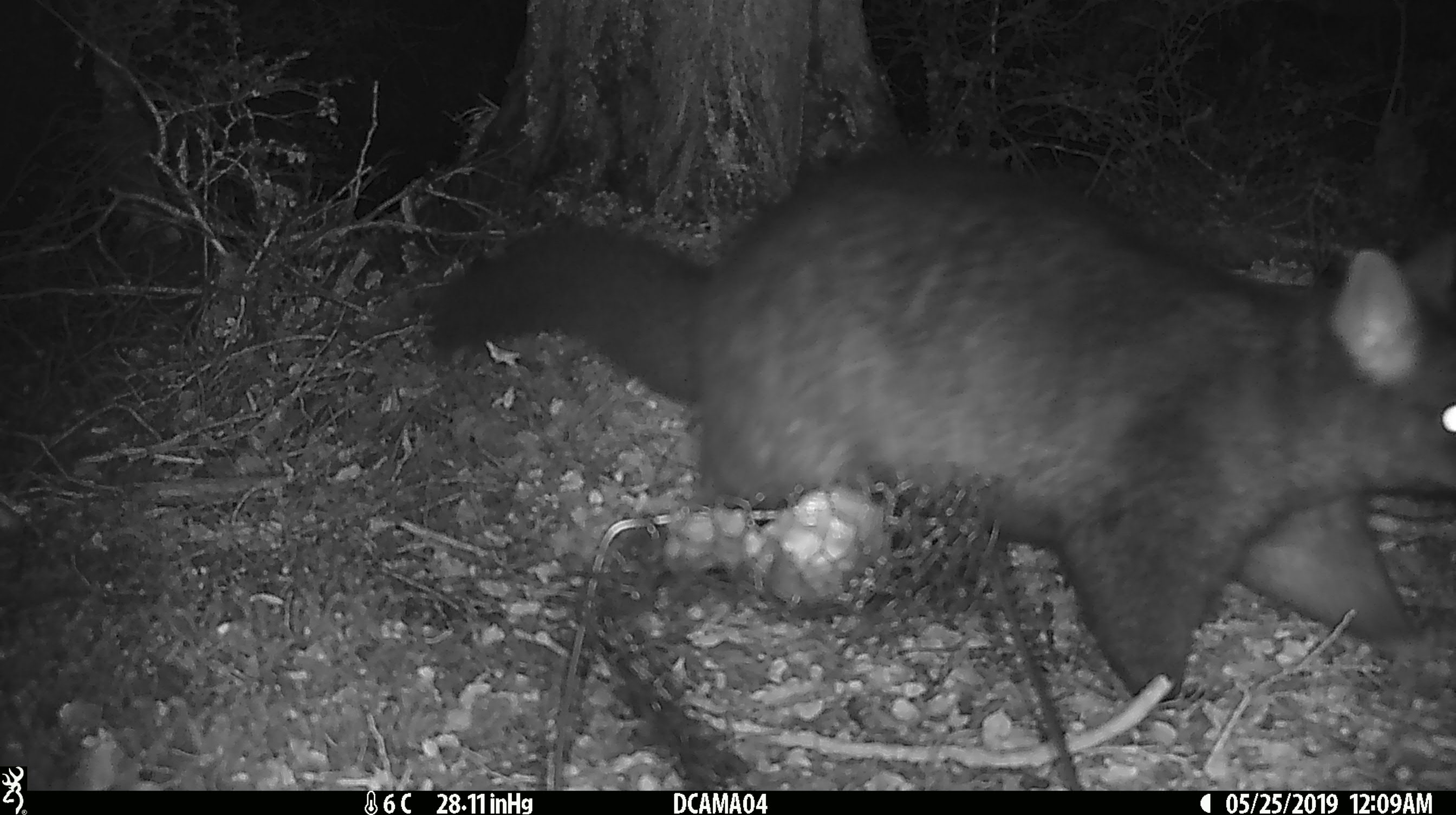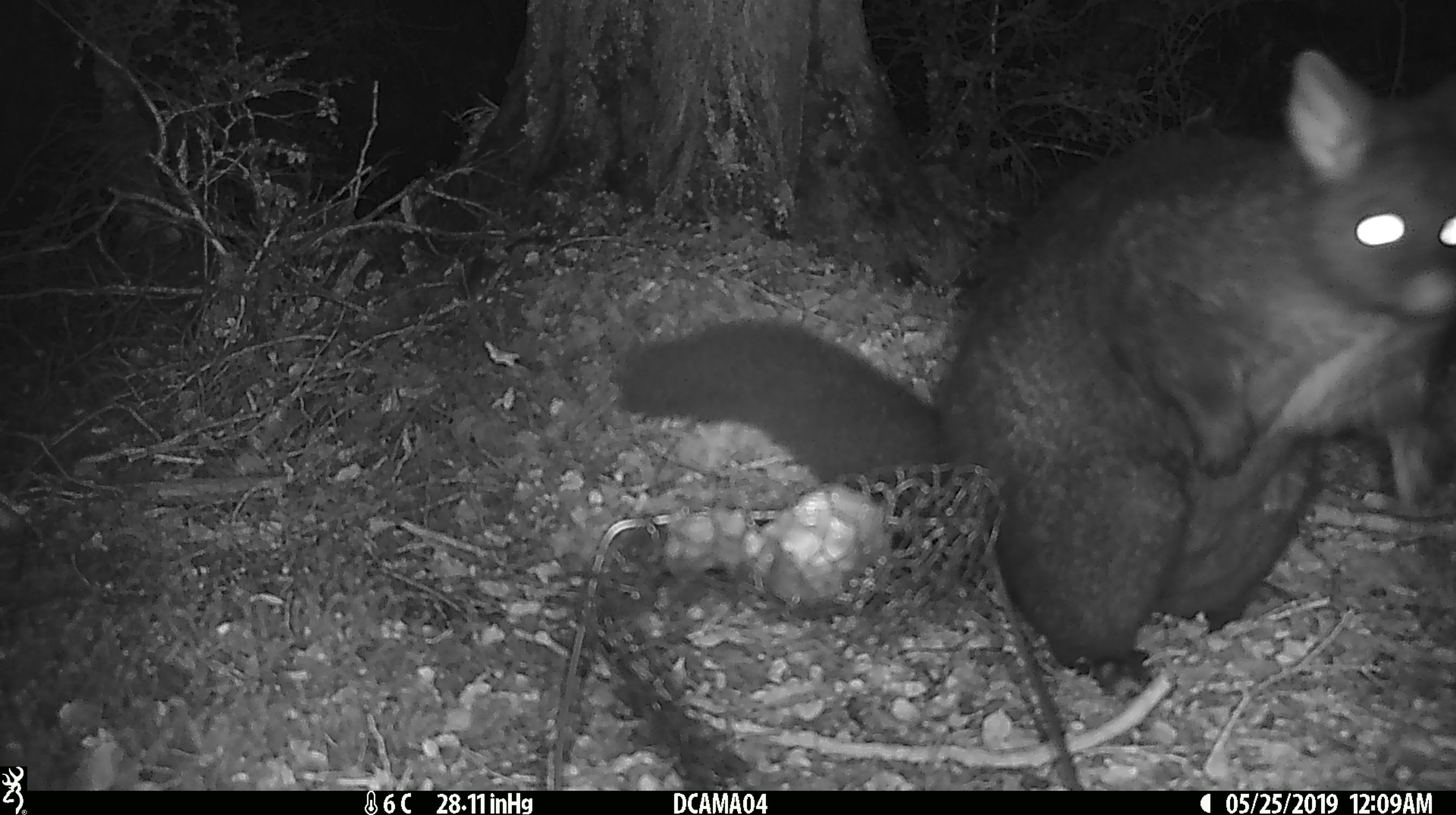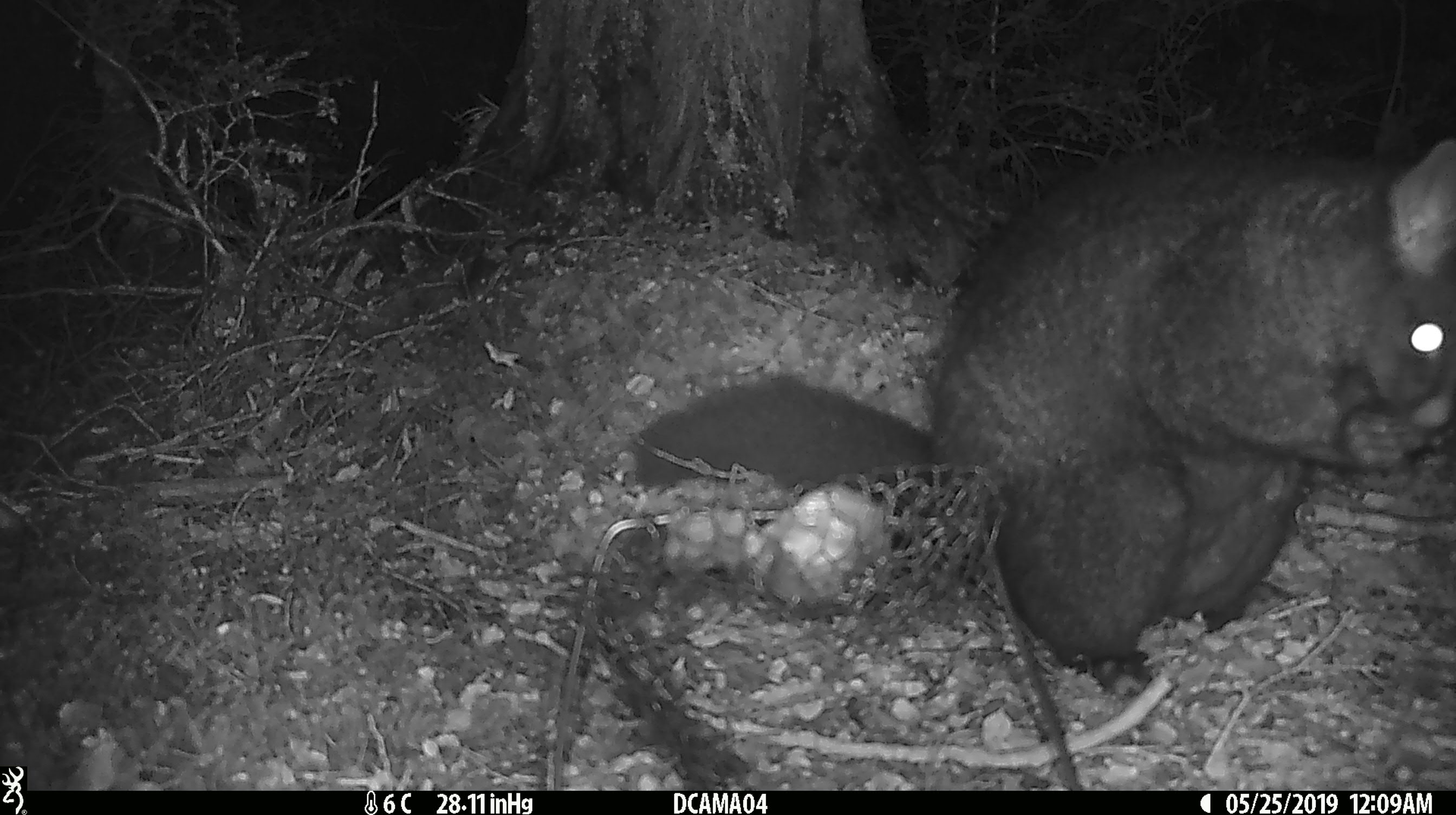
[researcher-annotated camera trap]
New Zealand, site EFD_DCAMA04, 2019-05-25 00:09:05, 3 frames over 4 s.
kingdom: Animalia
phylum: Chordata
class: Mammalia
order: Diprotodontia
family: Phalangeridae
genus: Trichosurus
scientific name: Trichosurus vulpecula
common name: common brushtail possum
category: possum